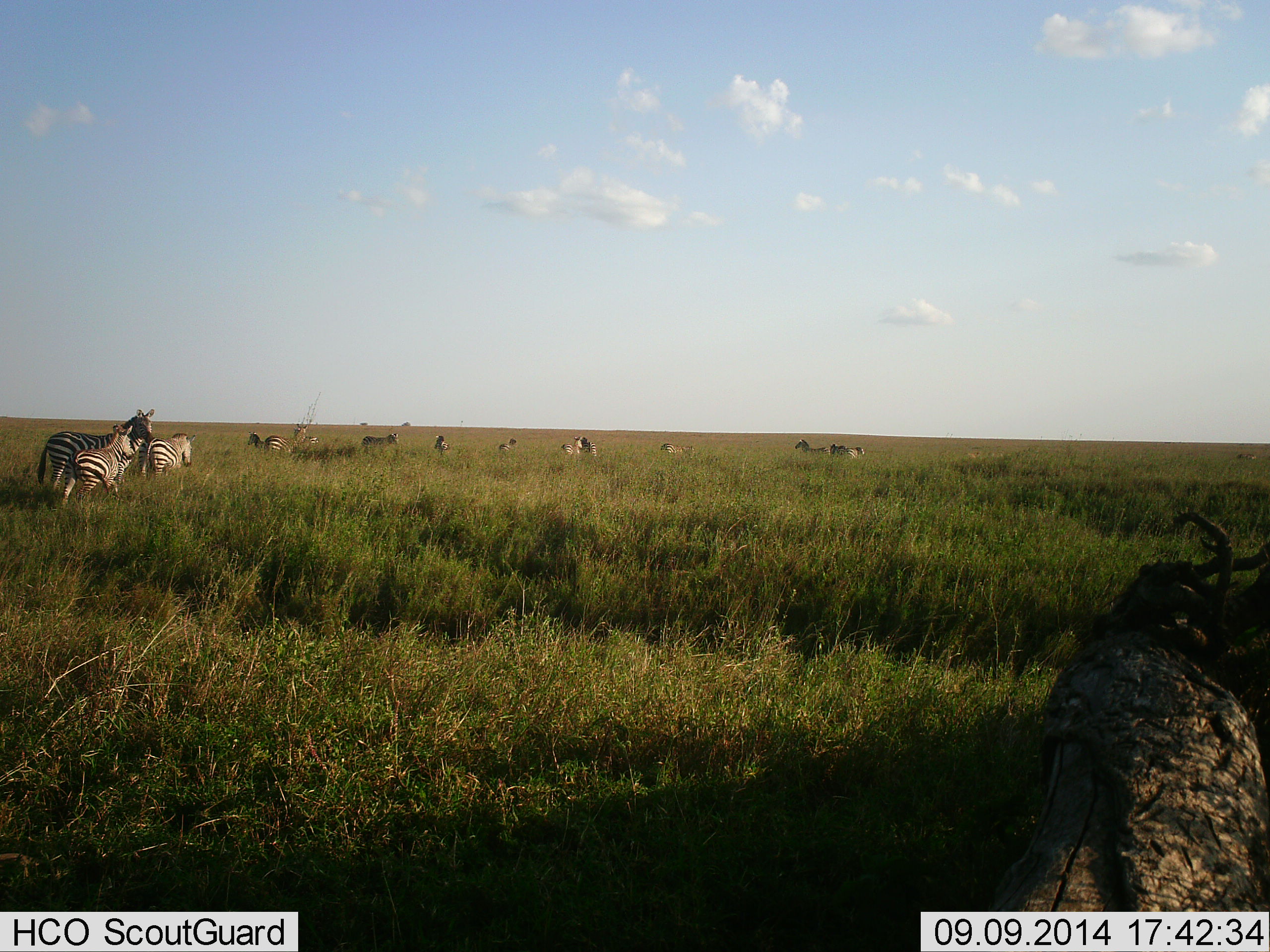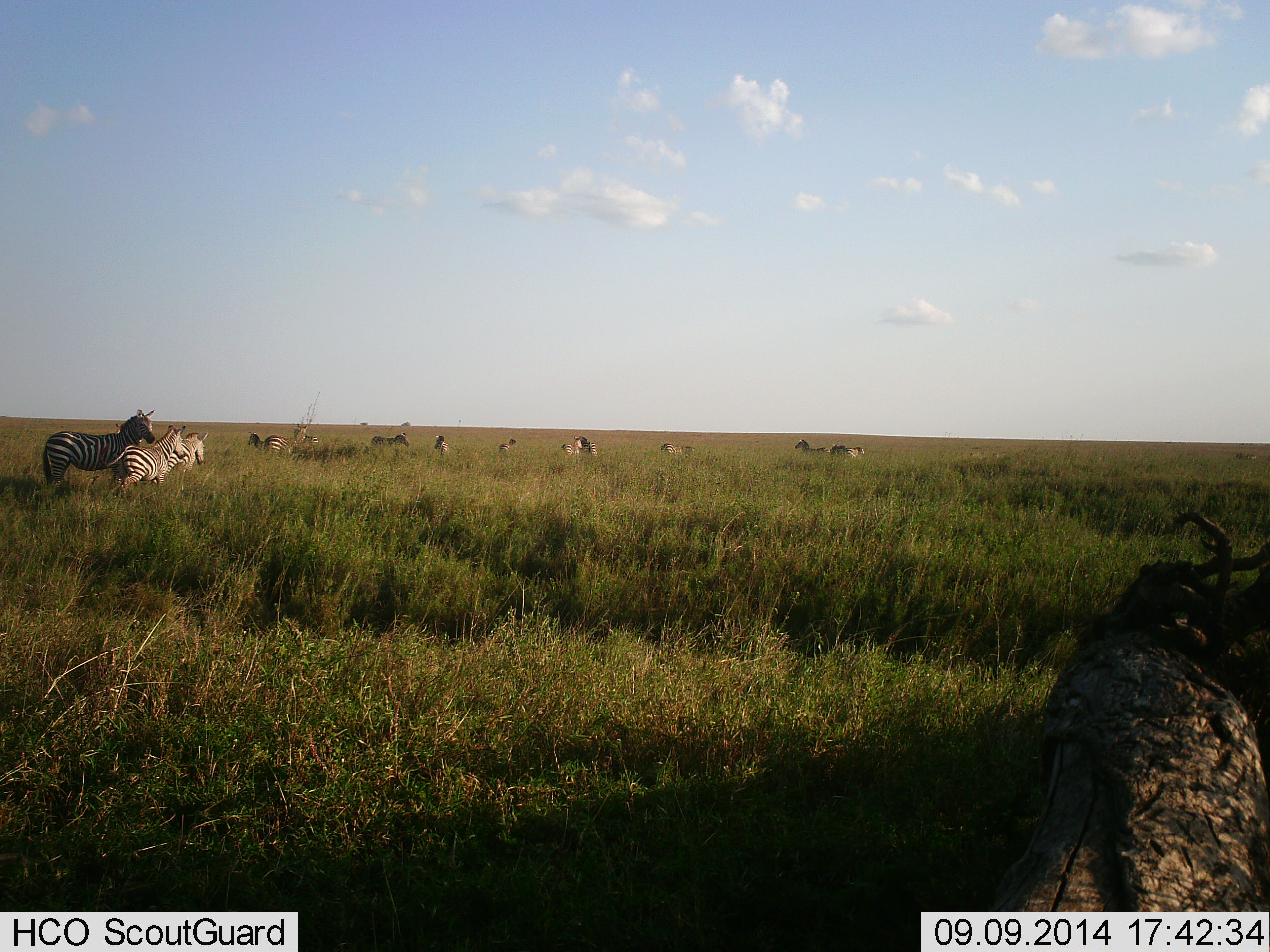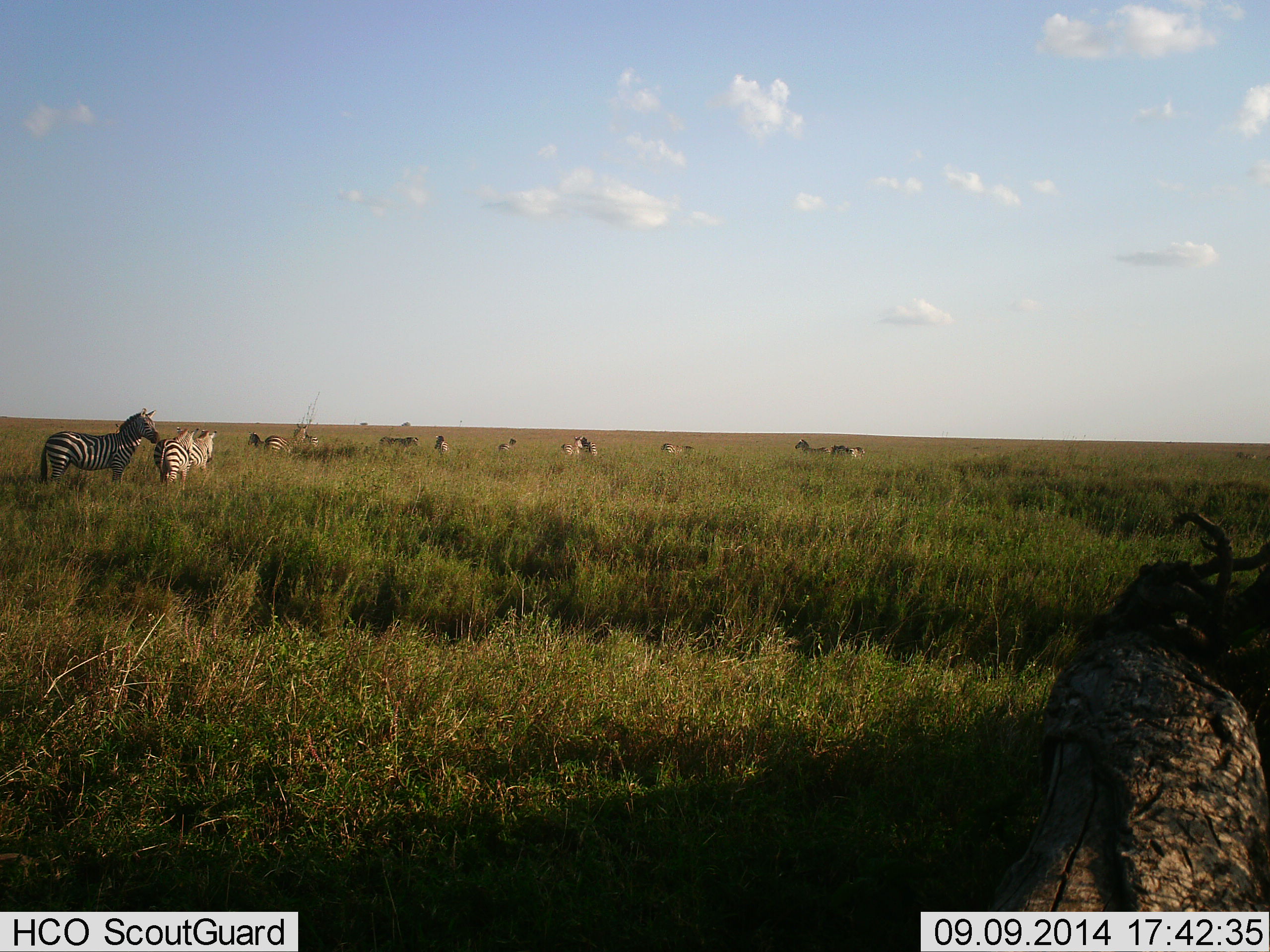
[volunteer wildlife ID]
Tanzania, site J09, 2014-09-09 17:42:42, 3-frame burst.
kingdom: Animalia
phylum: Chordata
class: Mammalia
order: Perissodactyla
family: Equidae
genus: Equus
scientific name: Equus quagga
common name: plains zebra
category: zebra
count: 11-50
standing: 70%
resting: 0%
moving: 80%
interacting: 20%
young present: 10%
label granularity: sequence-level